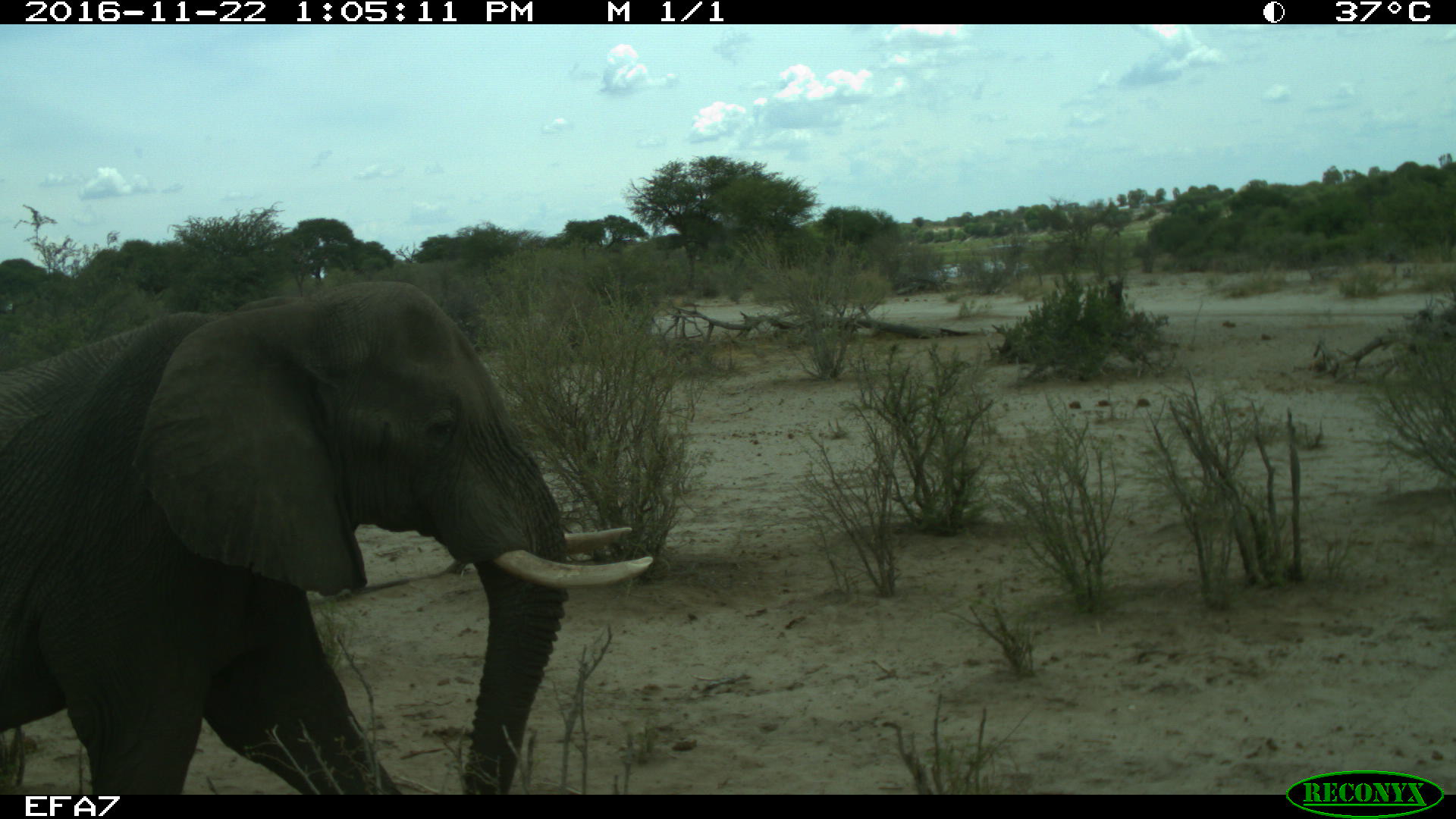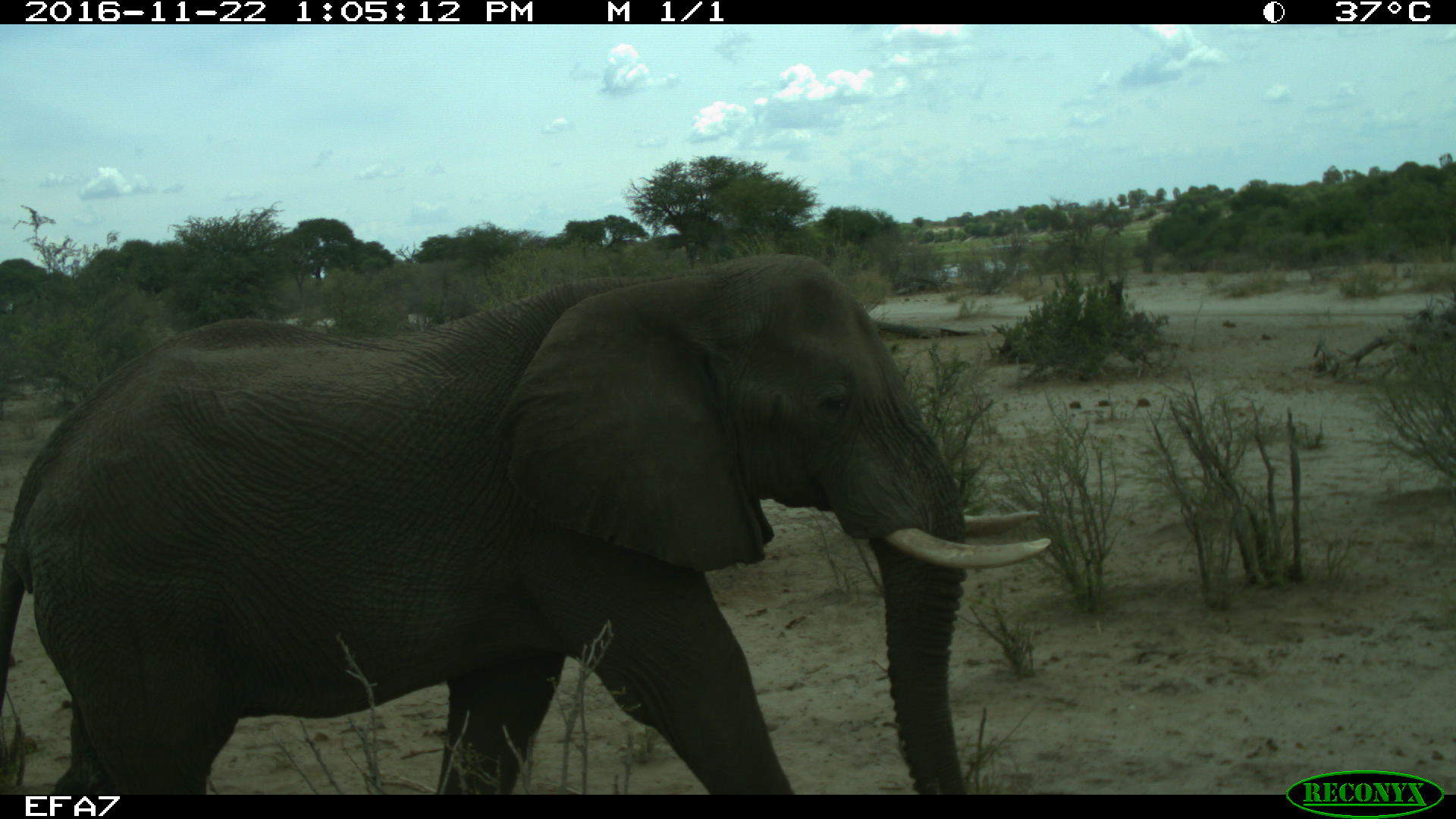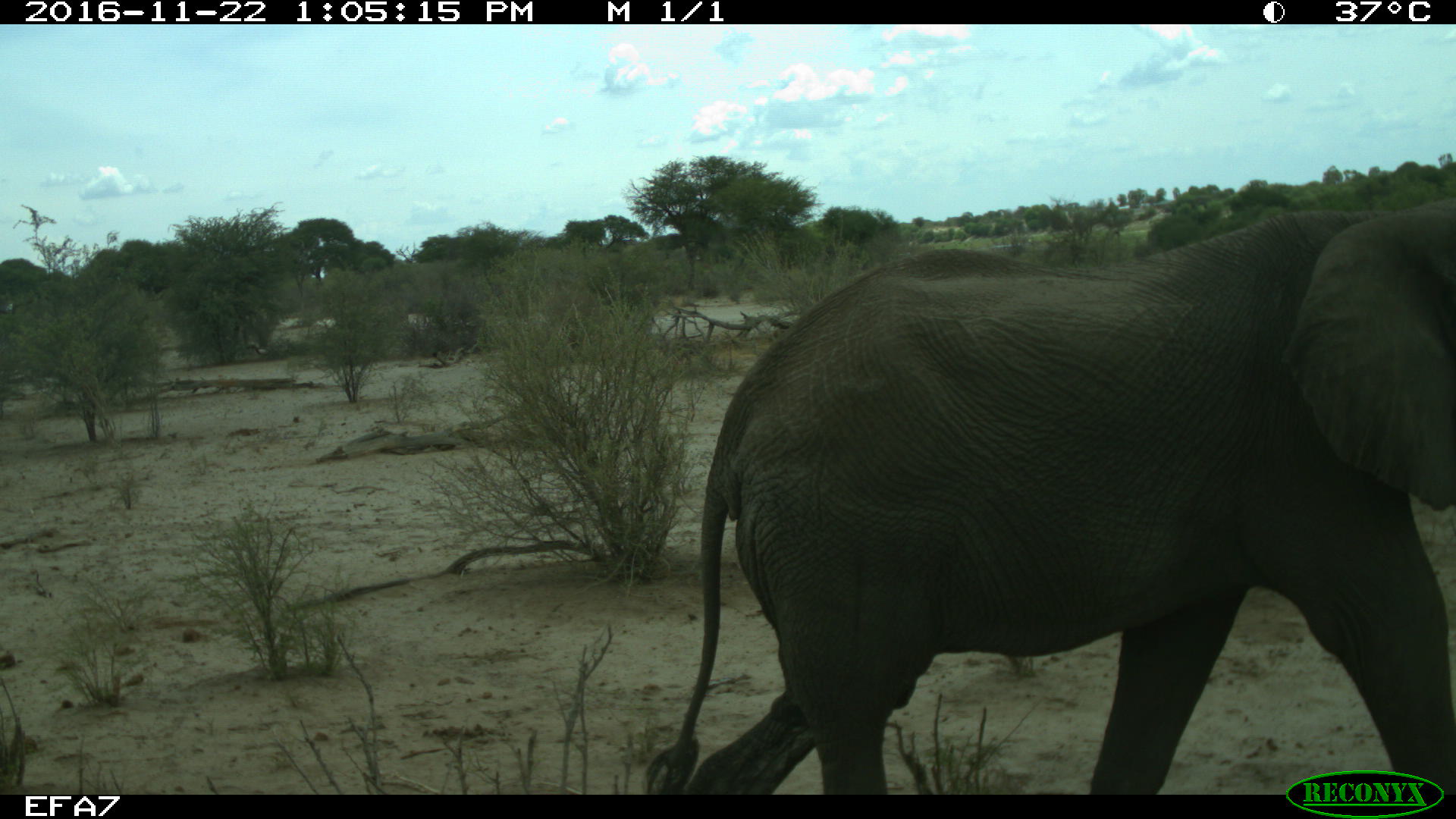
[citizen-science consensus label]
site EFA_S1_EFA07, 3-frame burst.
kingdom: Animalia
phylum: Chordata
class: Mammalia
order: Proboscidea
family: Elephantidae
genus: Loxodonta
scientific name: Loxodonta africana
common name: african bush elephant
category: elephant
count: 1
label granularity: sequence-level